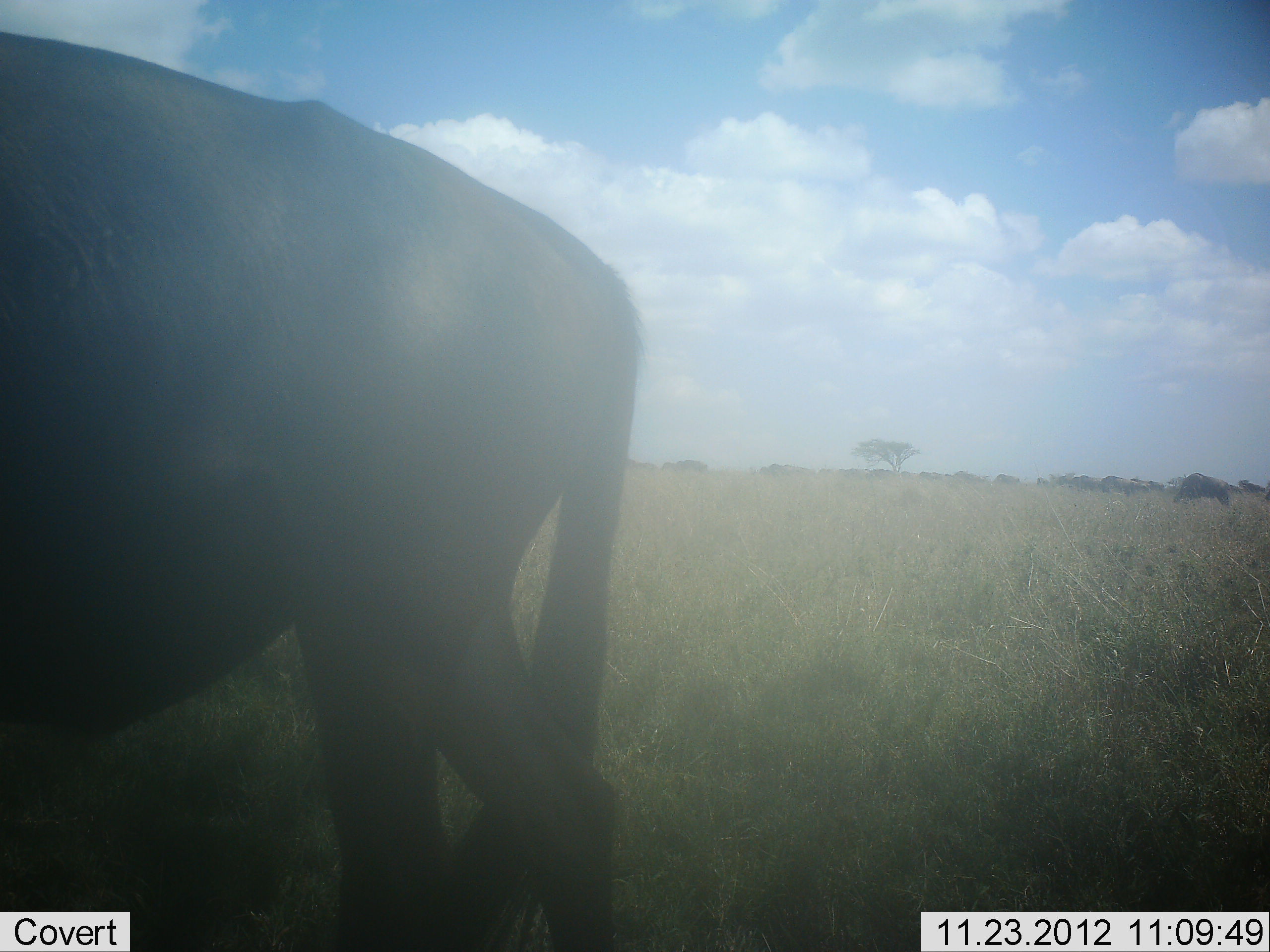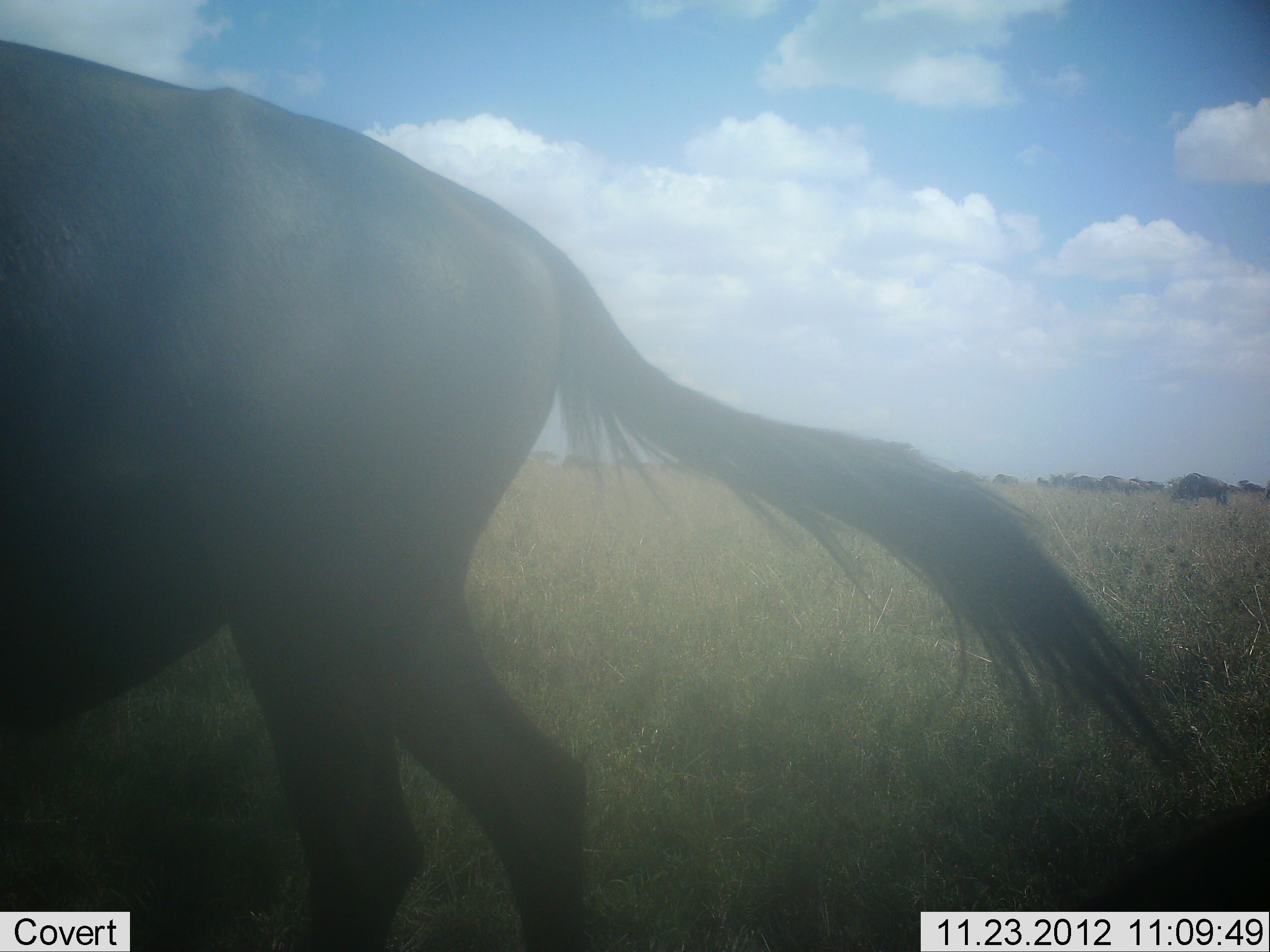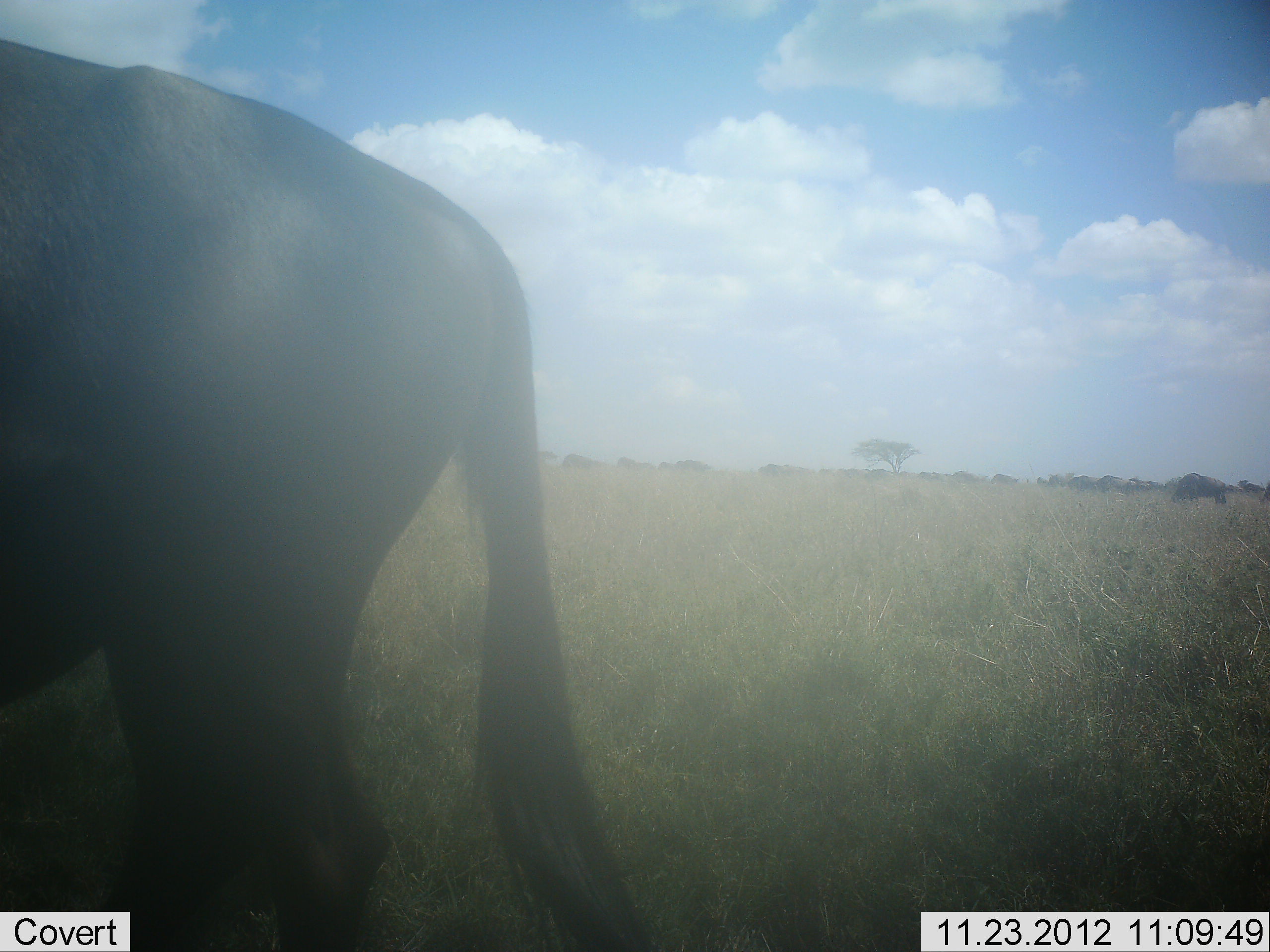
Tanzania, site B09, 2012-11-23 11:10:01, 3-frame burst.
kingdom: Animalia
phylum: Chordata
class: Mammalia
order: Artiodactyla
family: Bovidae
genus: Connochaetes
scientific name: Connochaetes taurinus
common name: blue wildebeest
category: wildebeest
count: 11-50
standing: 40%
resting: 0%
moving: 60%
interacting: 0%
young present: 0%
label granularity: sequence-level